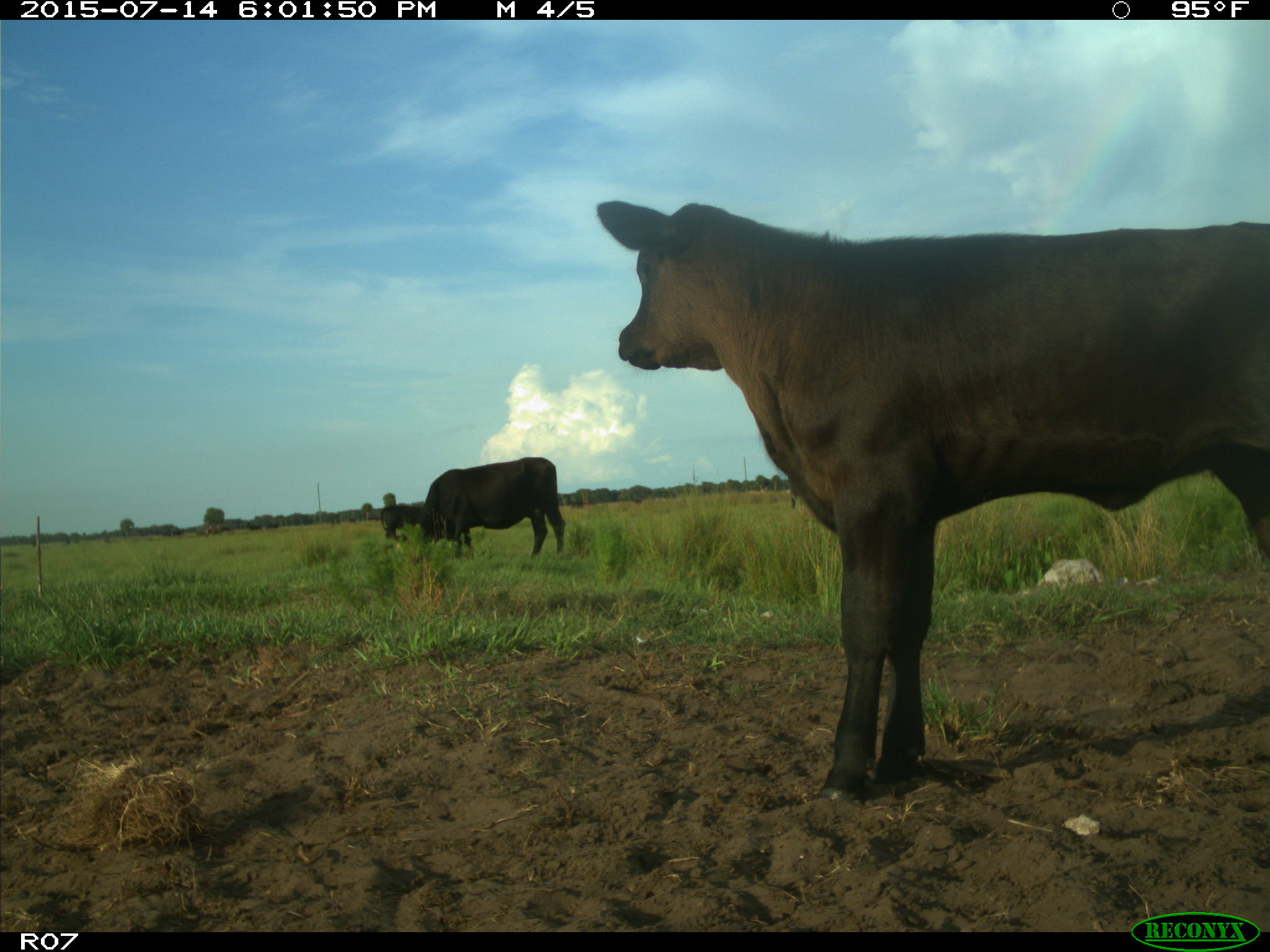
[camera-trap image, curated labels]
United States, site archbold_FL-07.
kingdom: Animalia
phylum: Chordata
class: Mammalia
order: Artiodactyla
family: Bovidae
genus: Bos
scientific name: Bos taurus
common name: domestic cow